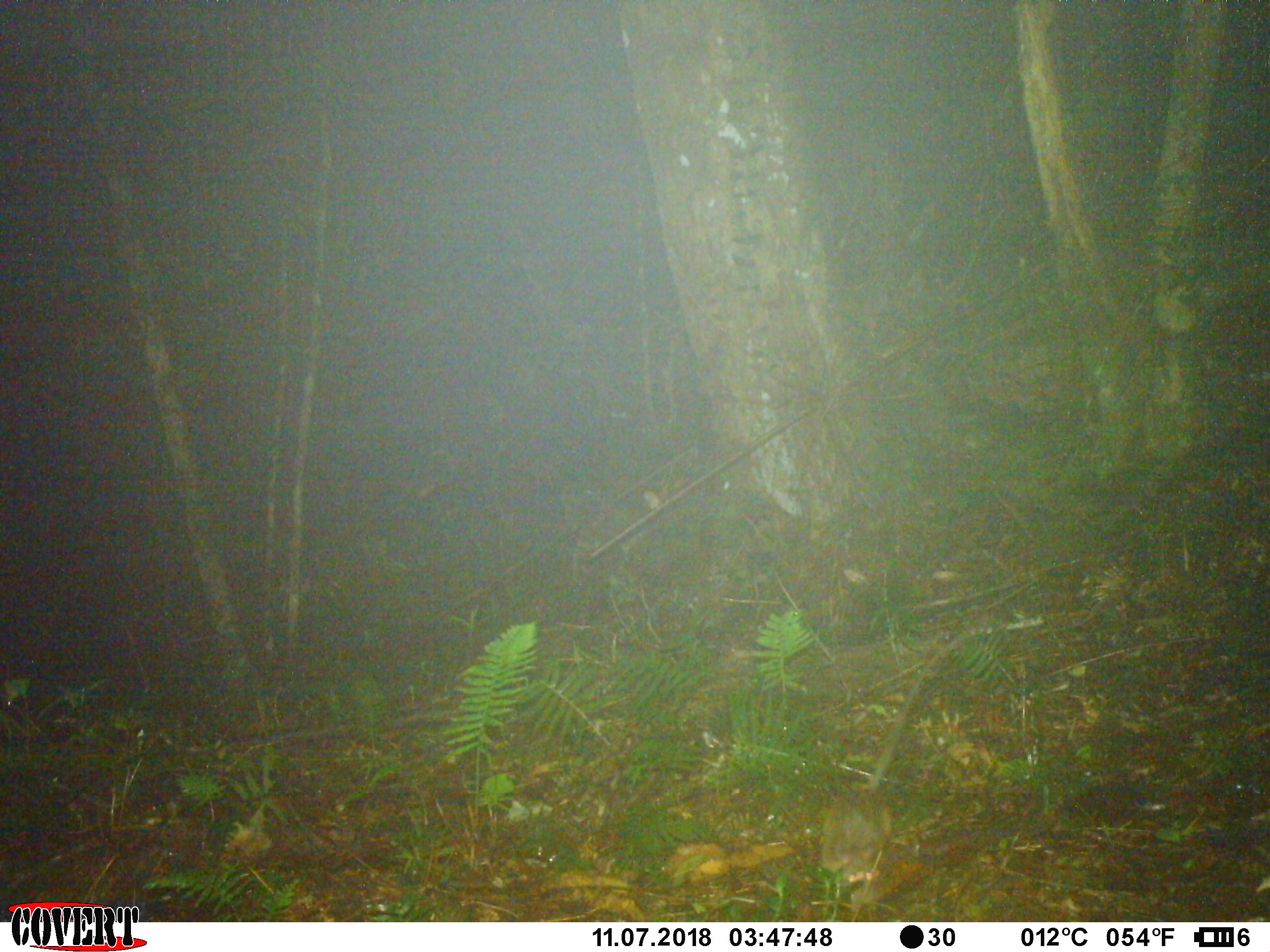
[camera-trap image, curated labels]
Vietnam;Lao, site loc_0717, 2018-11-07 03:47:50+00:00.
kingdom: Animalia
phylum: Chordata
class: Mammalia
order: Rodentia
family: Muridae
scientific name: Muridae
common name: old-world mice and rats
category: unidentified murid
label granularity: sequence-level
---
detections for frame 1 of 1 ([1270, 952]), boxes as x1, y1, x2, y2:
unidentified murid: 823, 629, 970, 880